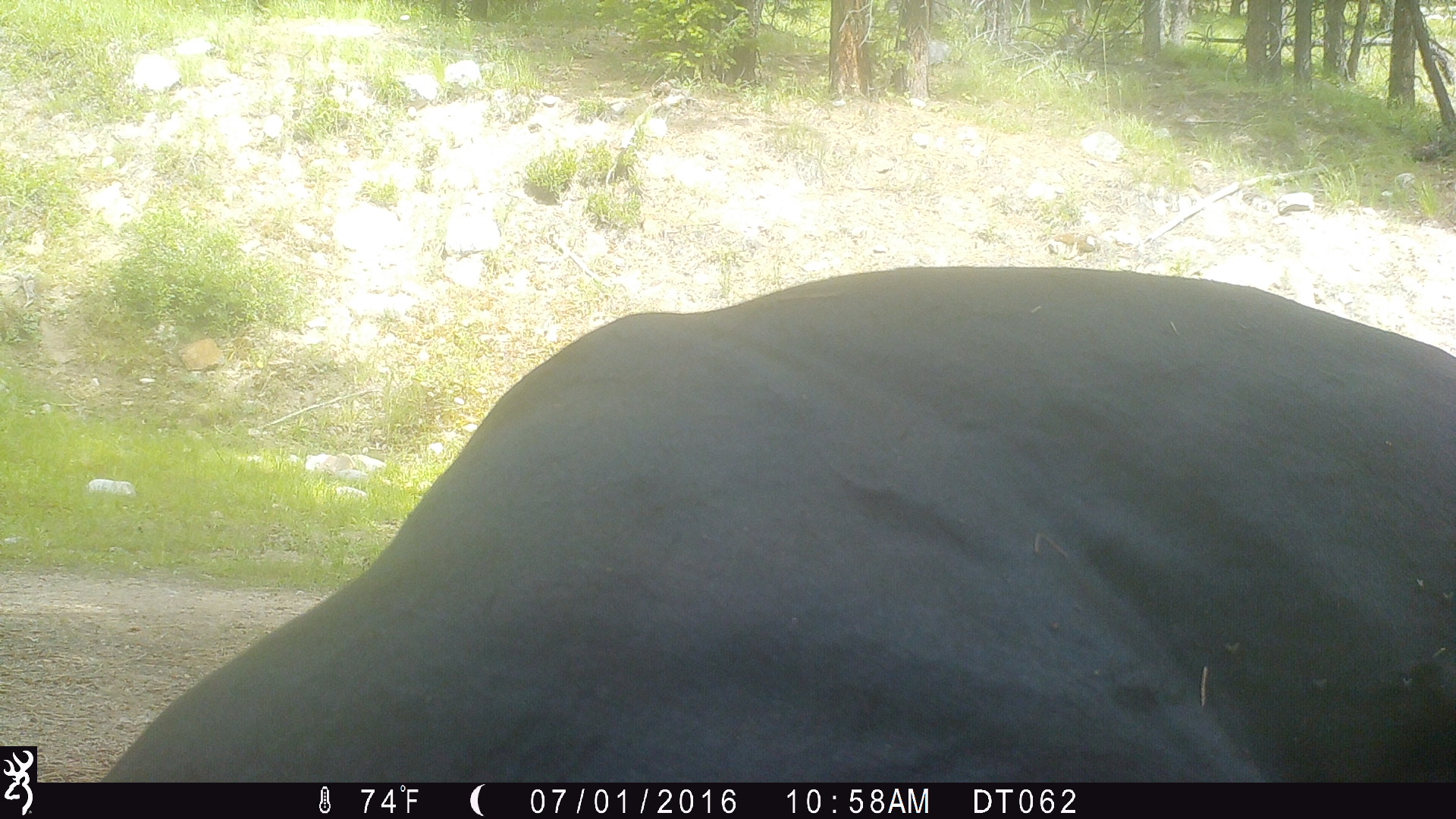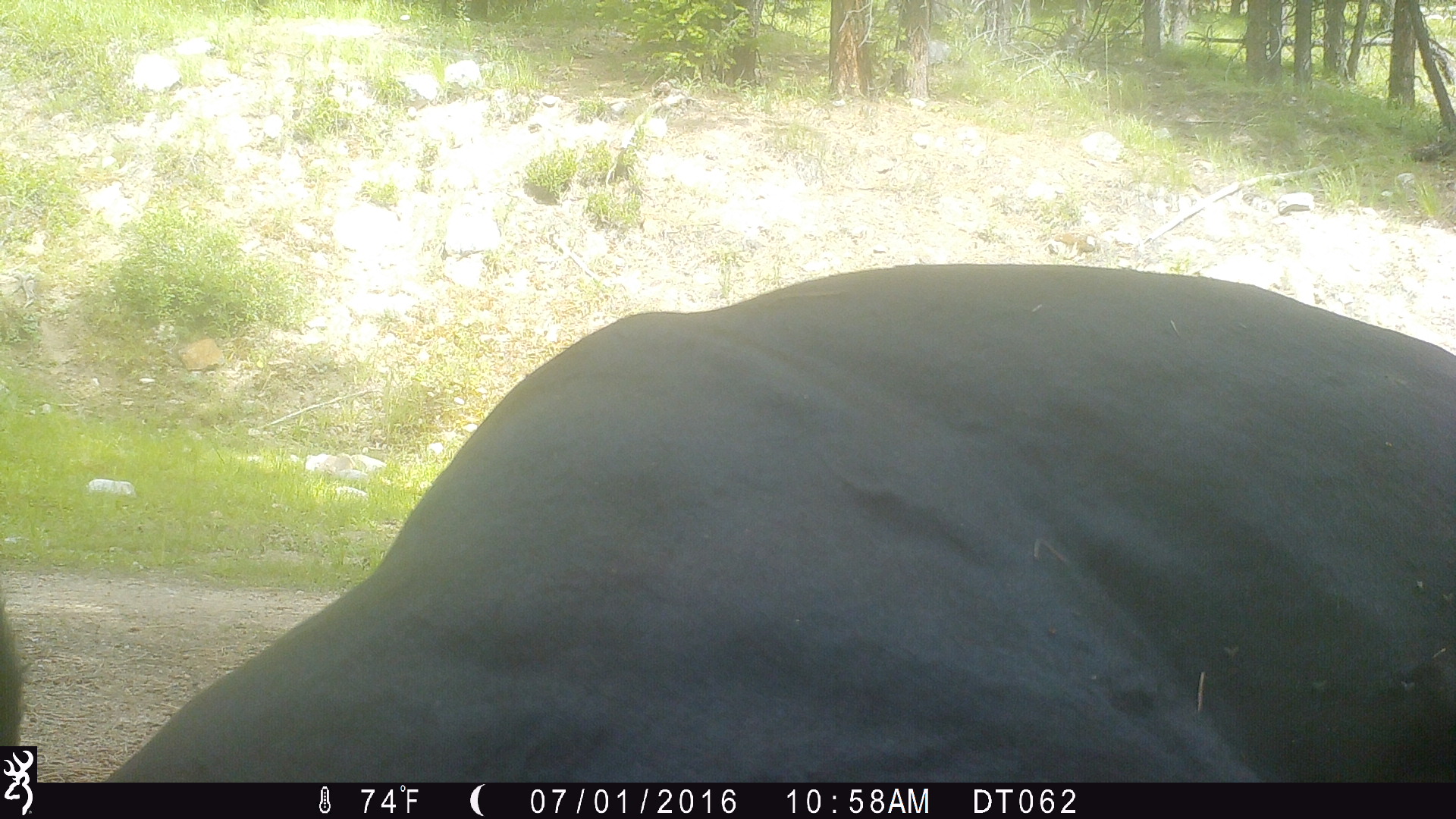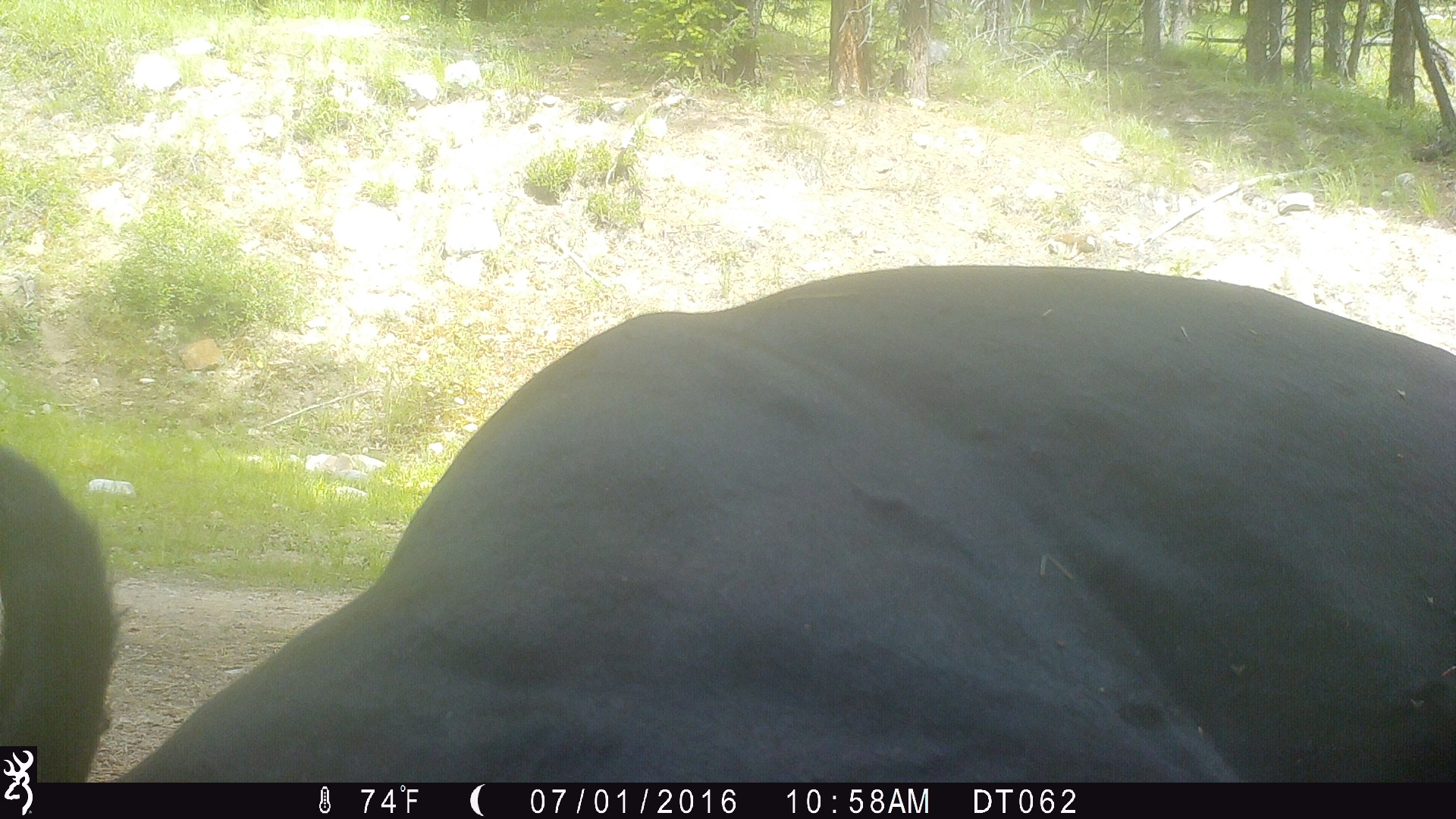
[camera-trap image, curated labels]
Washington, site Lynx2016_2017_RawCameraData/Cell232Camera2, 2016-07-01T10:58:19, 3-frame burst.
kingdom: Animalia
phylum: Chordata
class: Mammalia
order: Artiodactyla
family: Bovidae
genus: Bos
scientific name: Bos taurus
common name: domestic cattle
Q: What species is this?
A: Domestic cattle (Bos taurus).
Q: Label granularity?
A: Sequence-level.